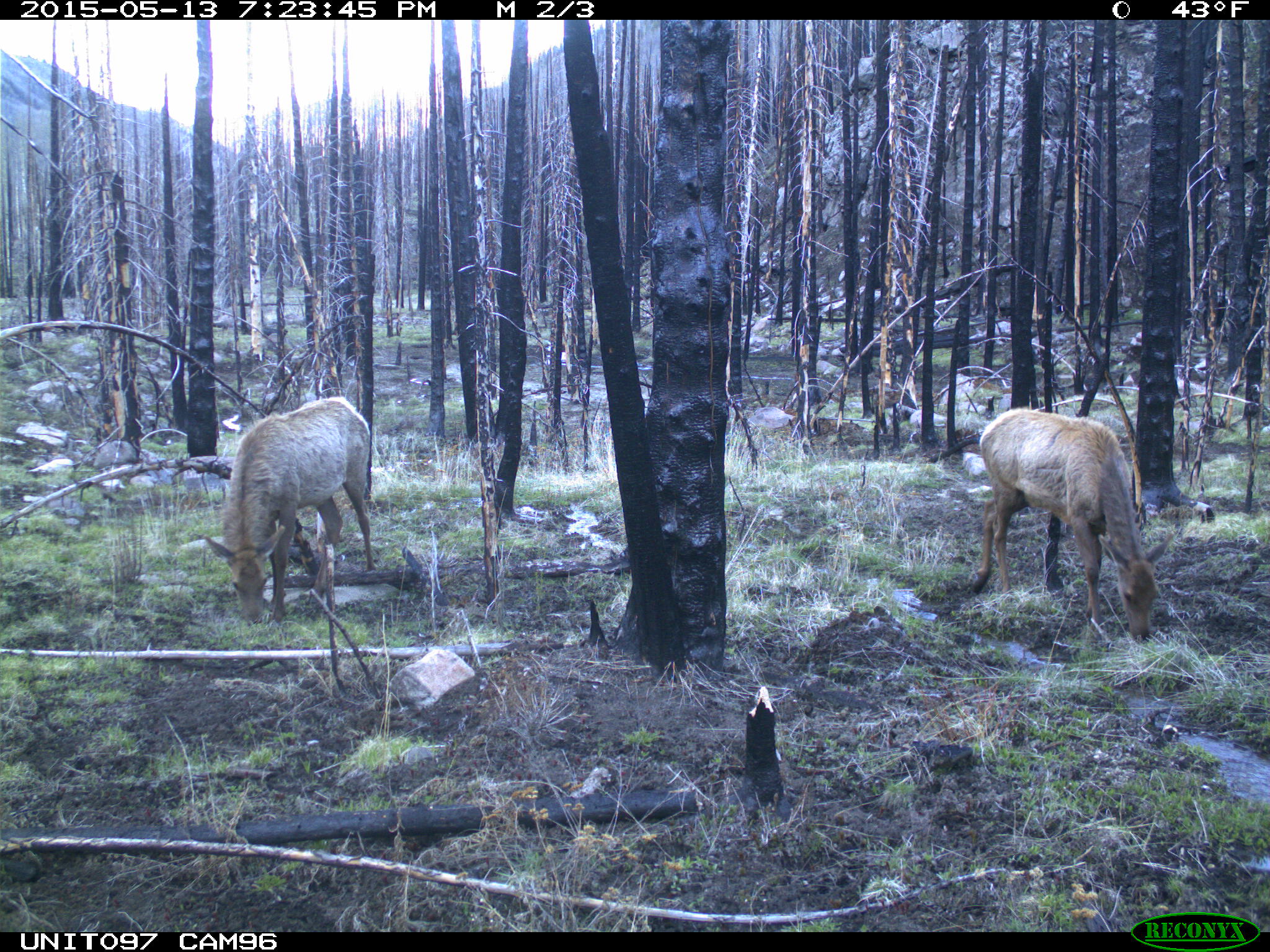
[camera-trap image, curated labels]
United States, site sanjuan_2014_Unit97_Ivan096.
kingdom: Animalia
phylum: Chordata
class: Mammalia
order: Artiodactyla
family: Cervidae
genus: Cervus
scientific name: Cervus elaphus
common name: red deer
Cervus elaphus (red deer).